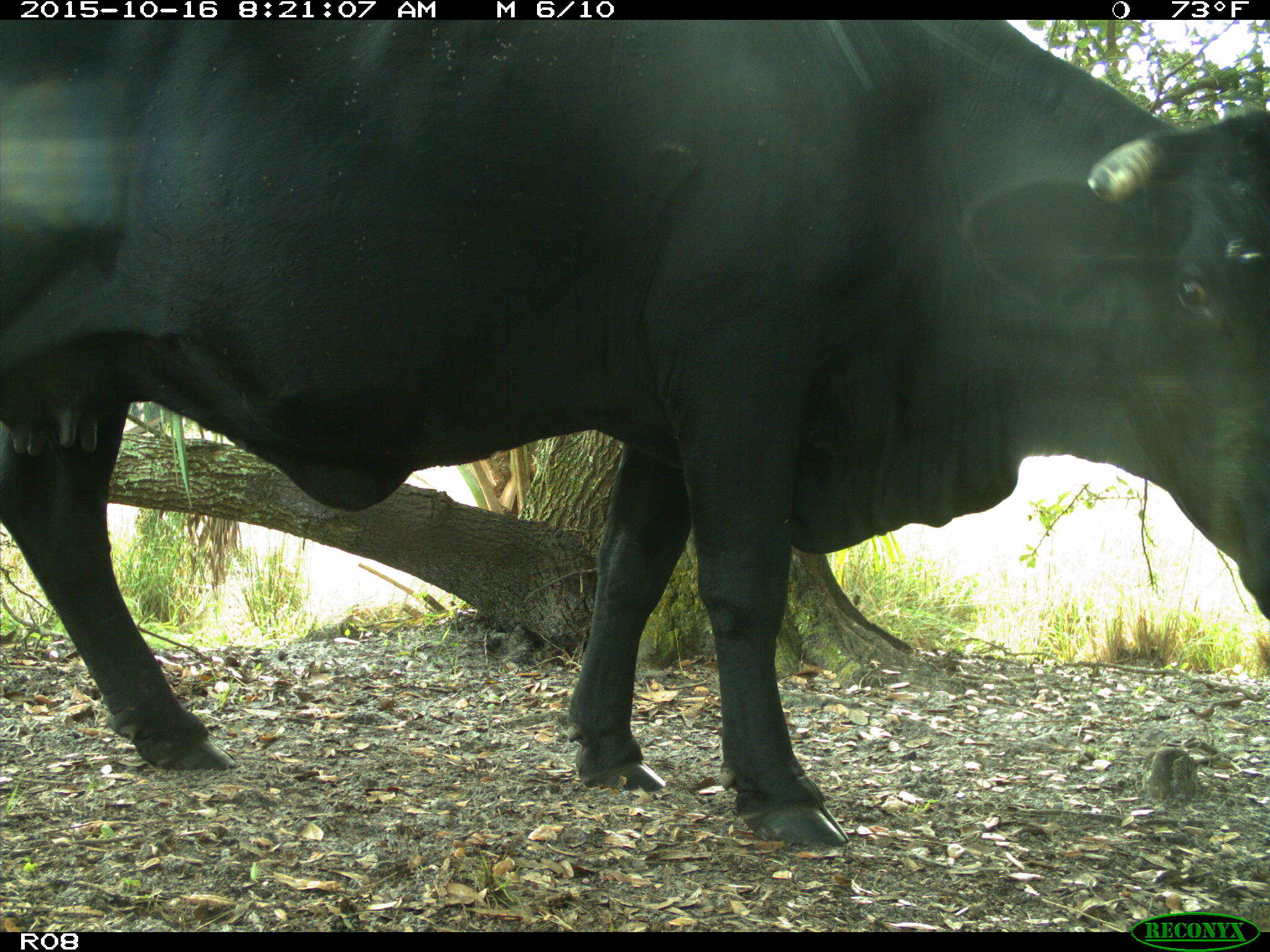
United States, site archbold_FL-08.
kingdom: Animalia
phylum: Chordata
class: Mammalia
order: Artiodactyla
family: Bovidae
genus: Bos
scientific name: Bos taurus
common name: domestic cow